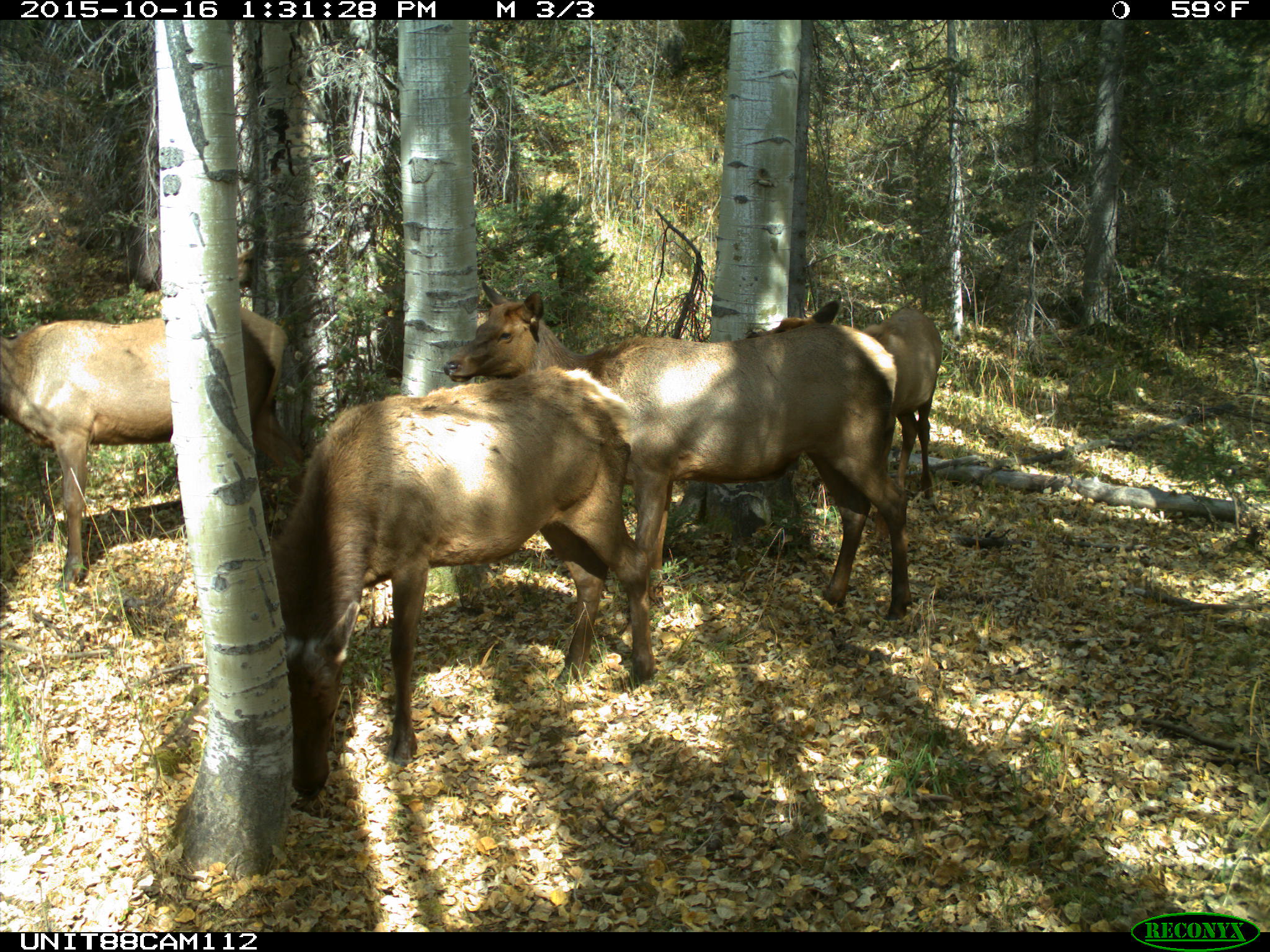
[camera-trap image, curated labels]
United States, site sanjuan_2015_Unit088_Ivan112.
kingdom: Animalia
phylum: Chordata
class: Mammalia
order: Artiodactyla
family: Cervidae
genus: Cervus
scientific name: Cervus elaphus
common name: red deer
Cervus elaphus (red deer).